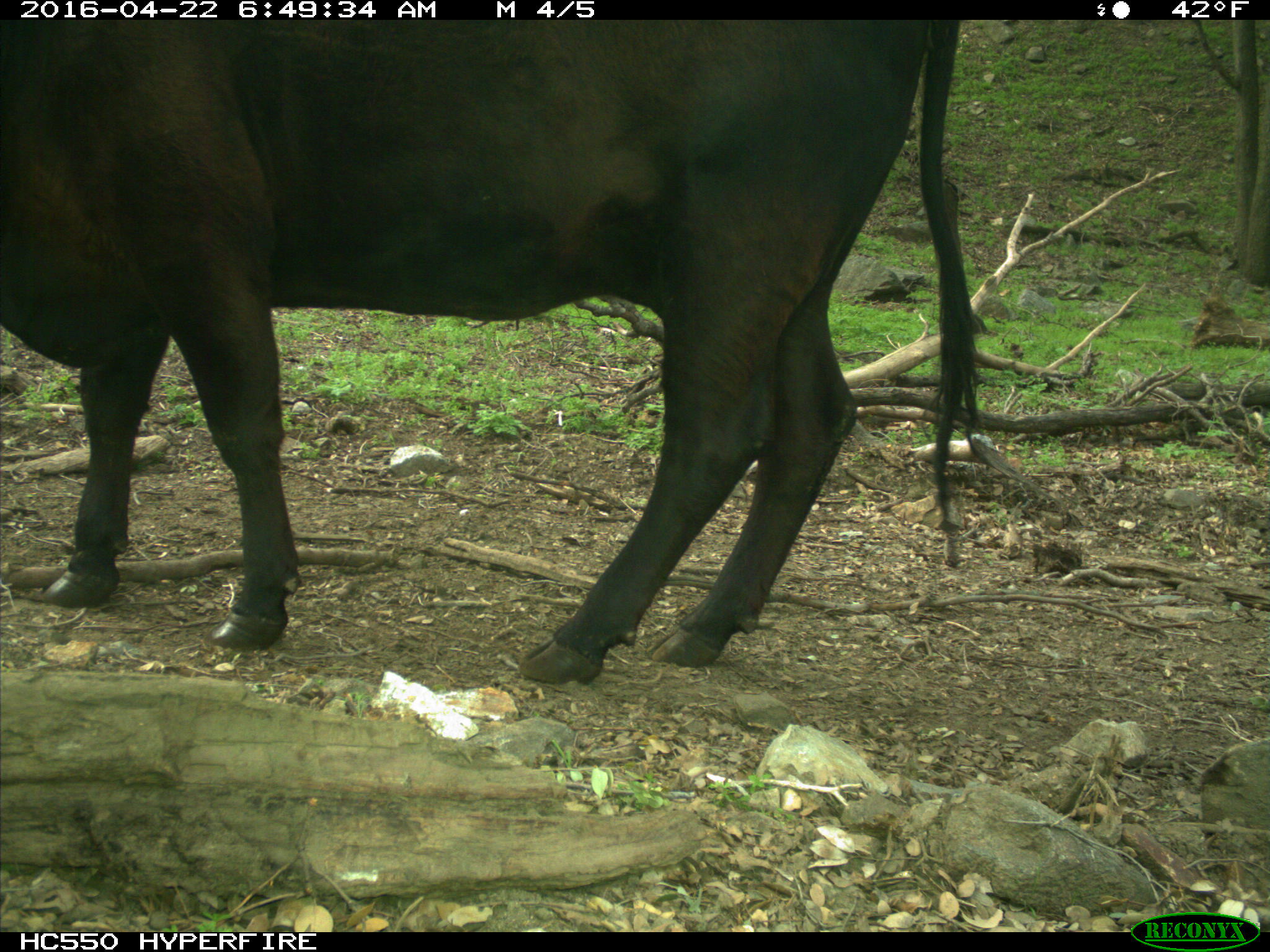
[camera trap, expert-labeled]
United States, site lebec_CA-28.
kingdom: Animalia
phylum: Chordata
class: Mammalia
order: Artiodactyla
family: Bovidae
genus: Bos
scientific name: Bos taurus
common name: domestic cow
Bos taurus (domestic cow).